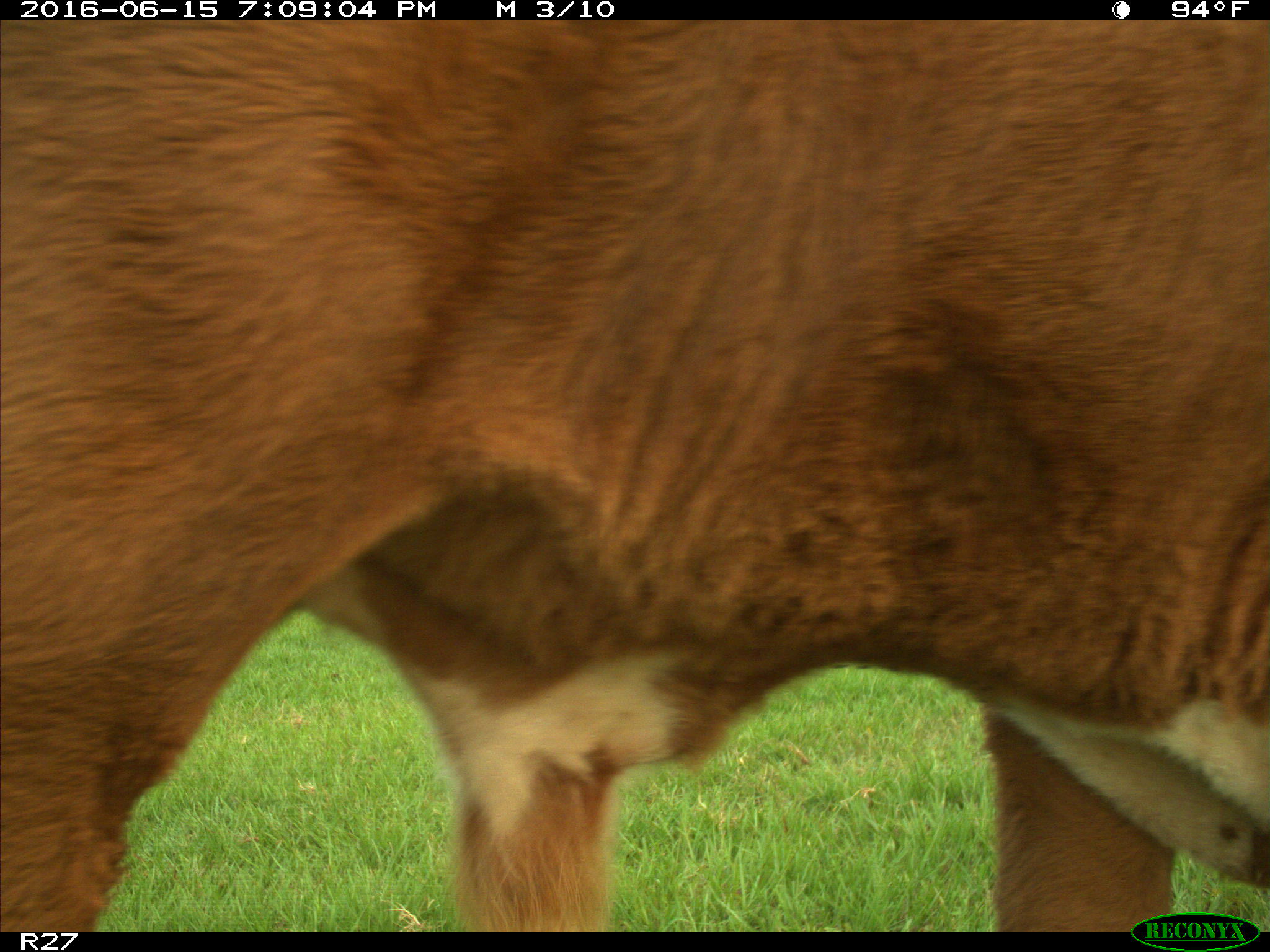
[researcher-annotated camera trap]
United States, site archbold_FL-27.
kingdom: Animalia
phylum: Chordata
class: Mammalia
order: Artiodactyla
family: Bovidae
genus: Bos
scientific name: Bos taurus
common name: domestic cow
Bos taurus (domestic cow).